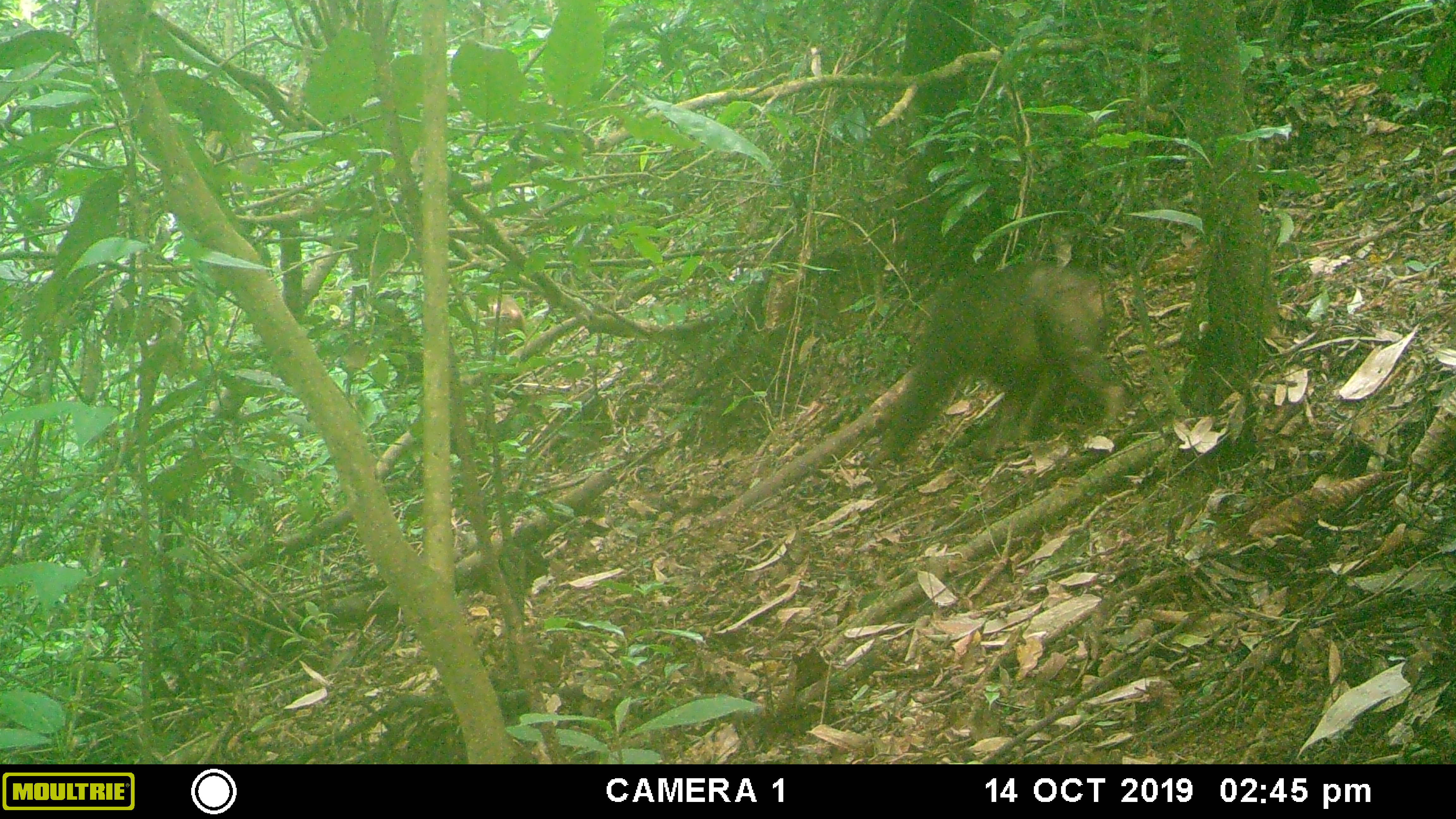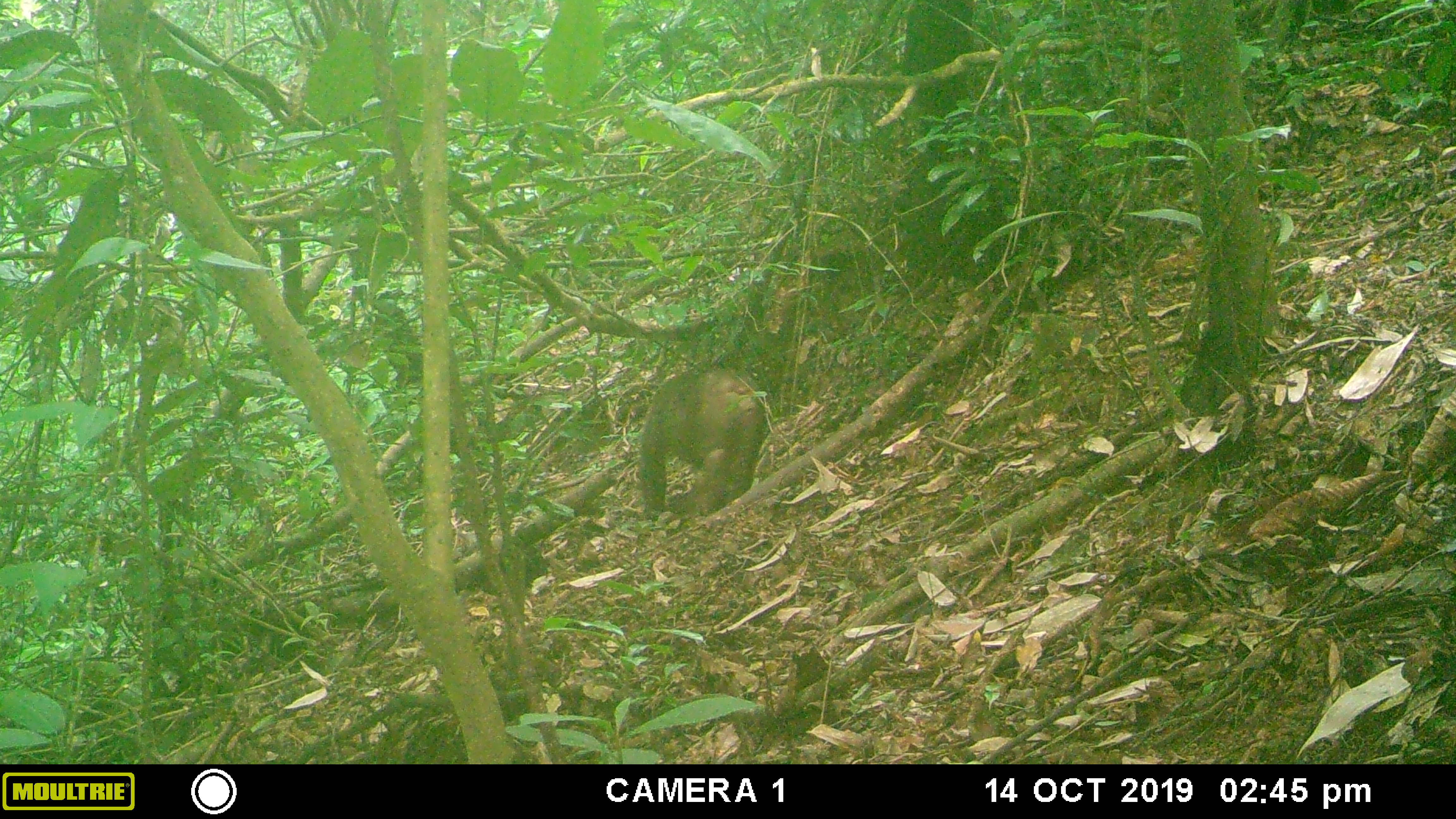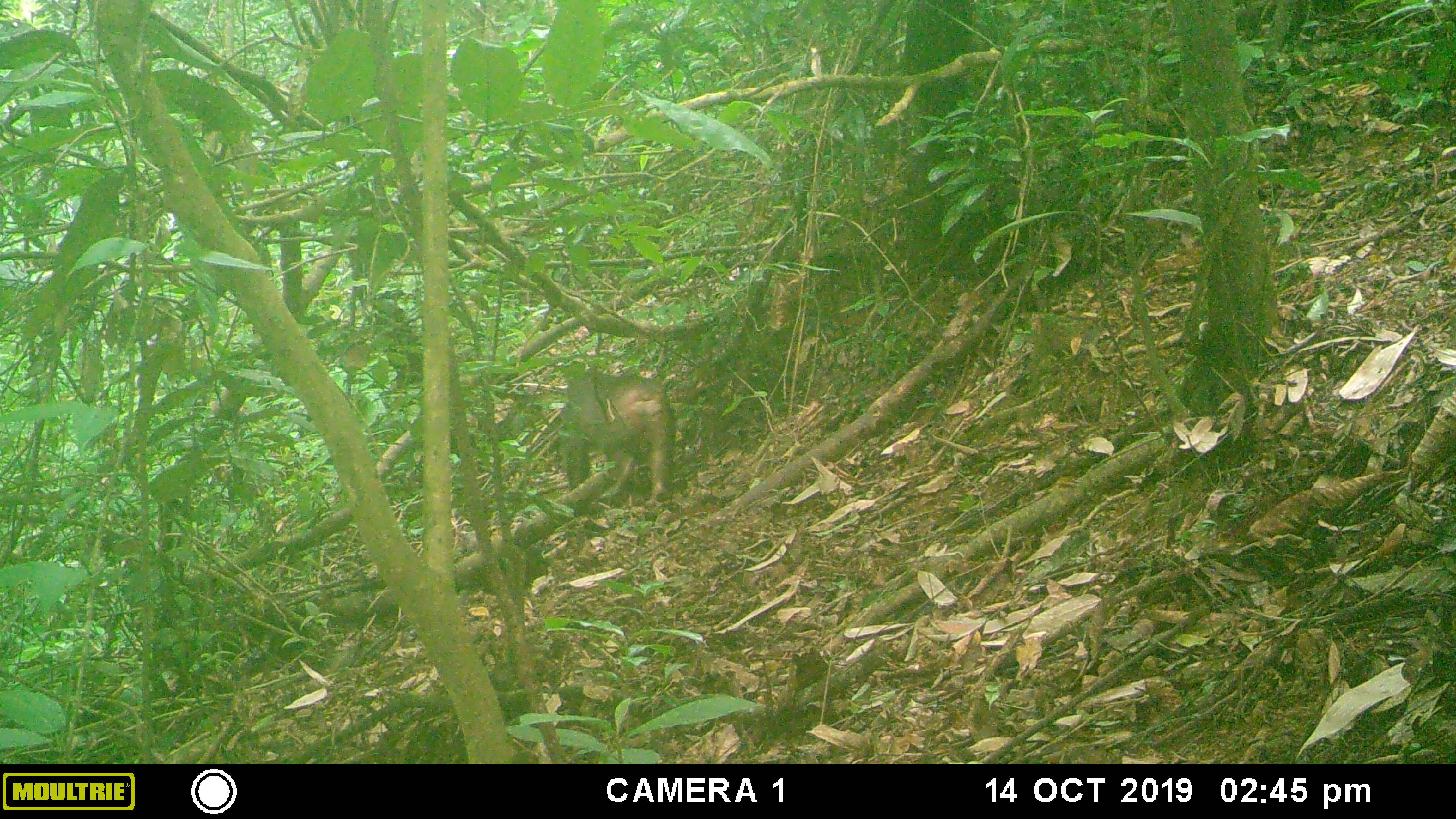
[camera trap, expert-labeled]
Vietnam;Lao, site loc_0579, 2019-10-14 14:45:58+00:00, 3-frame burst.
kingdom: Animalia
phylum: Chordata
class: Mammalia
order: Primates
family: Cercopithecidae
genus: Macaca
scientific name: Macaca arctoides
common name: stump-tailed macaque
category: stump tailed macaque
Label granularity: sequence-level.